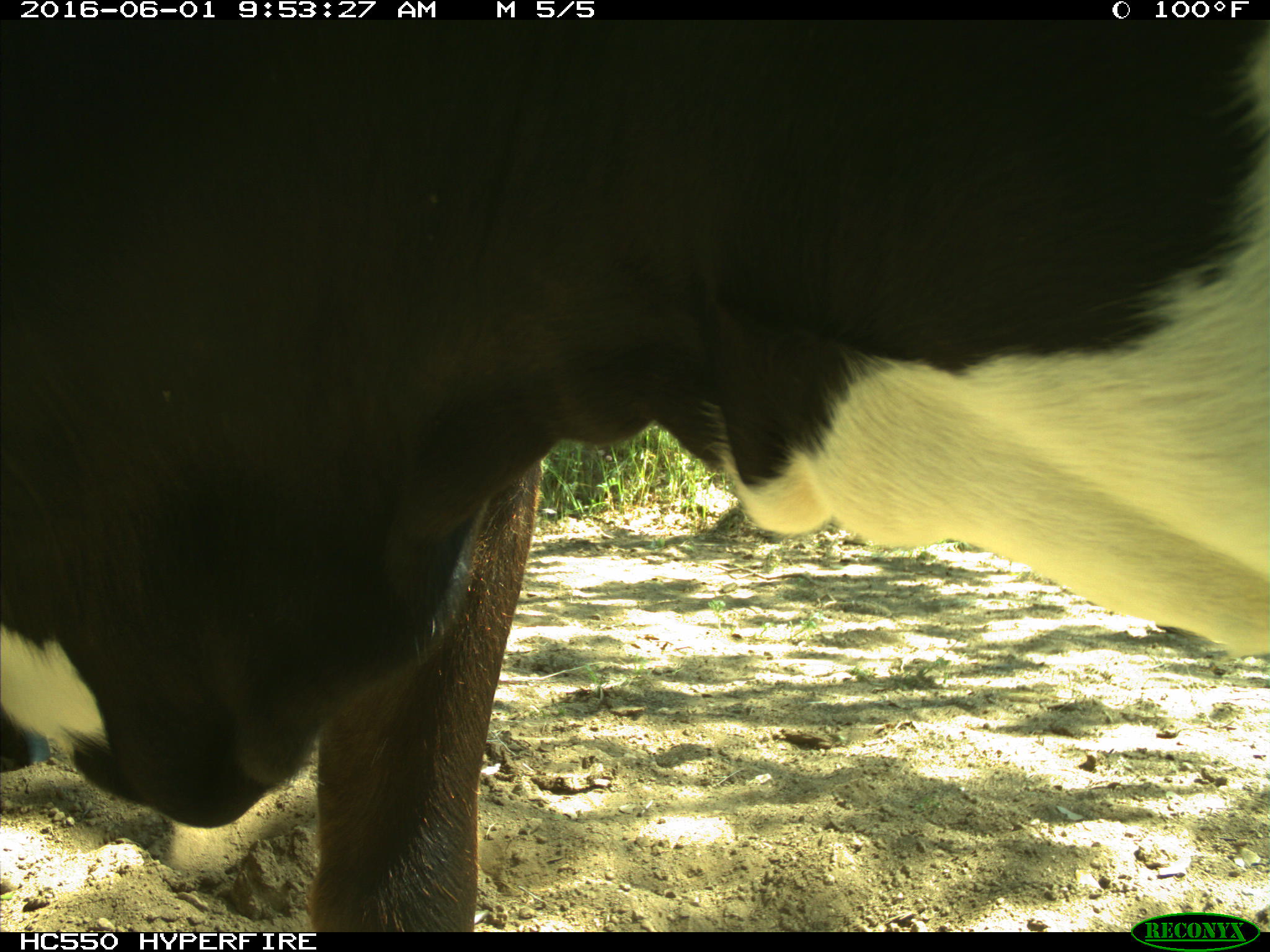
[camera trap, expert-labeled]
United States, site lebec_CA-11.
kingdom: Animalia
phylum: Chordata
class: Mammalia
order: Artiodactyla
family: Bovidae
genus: Bos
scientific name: Bos taurus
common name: domestic cow